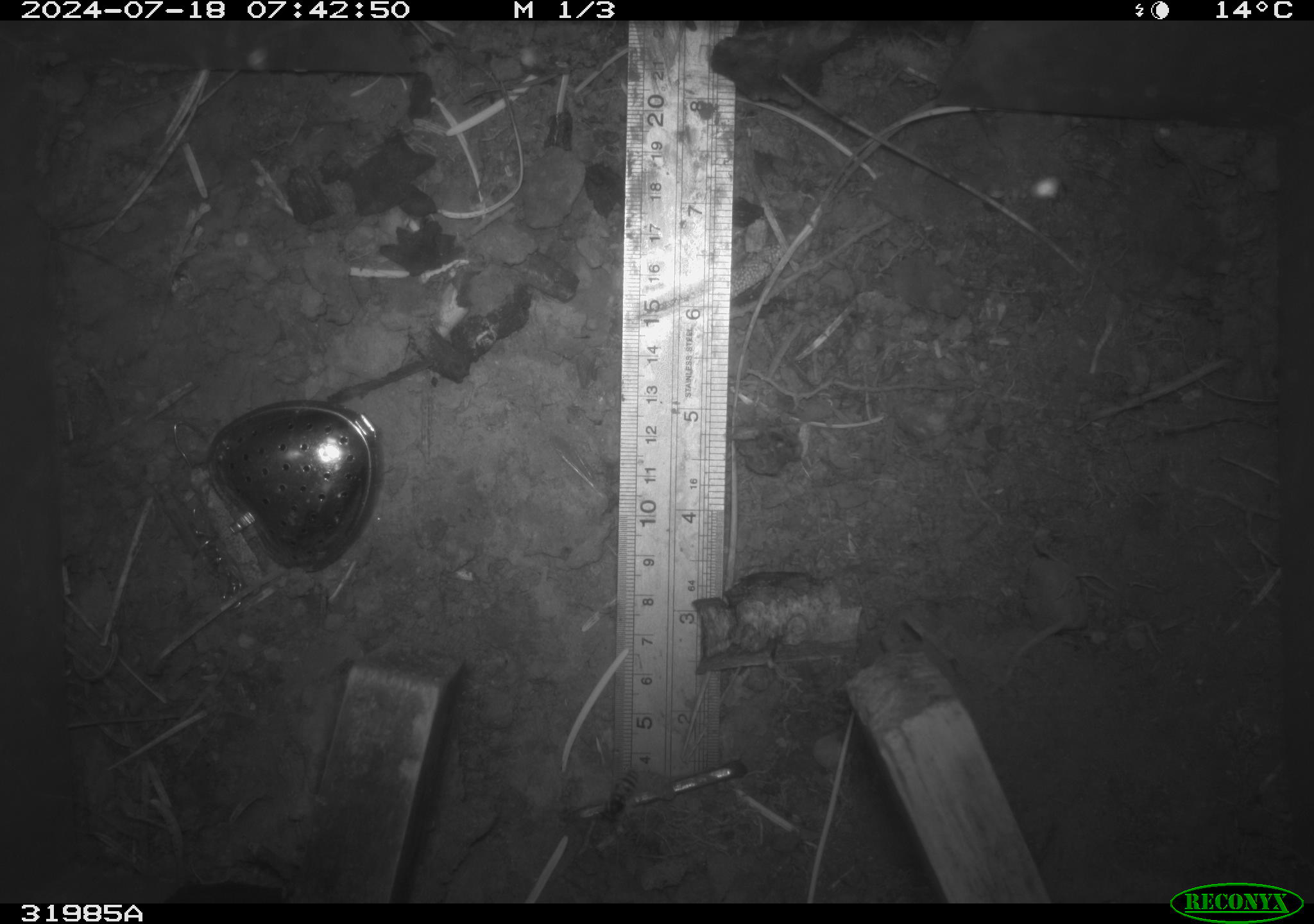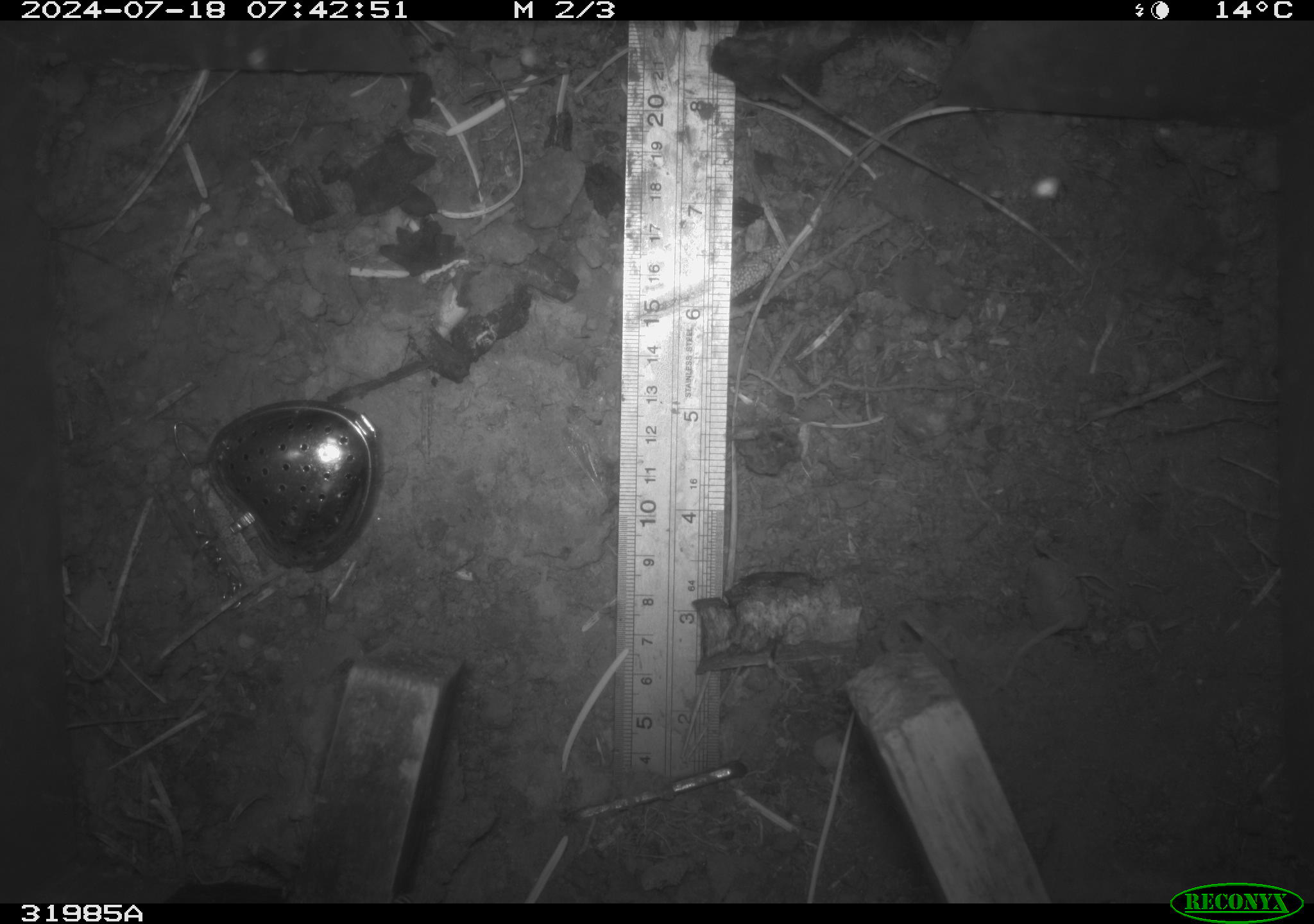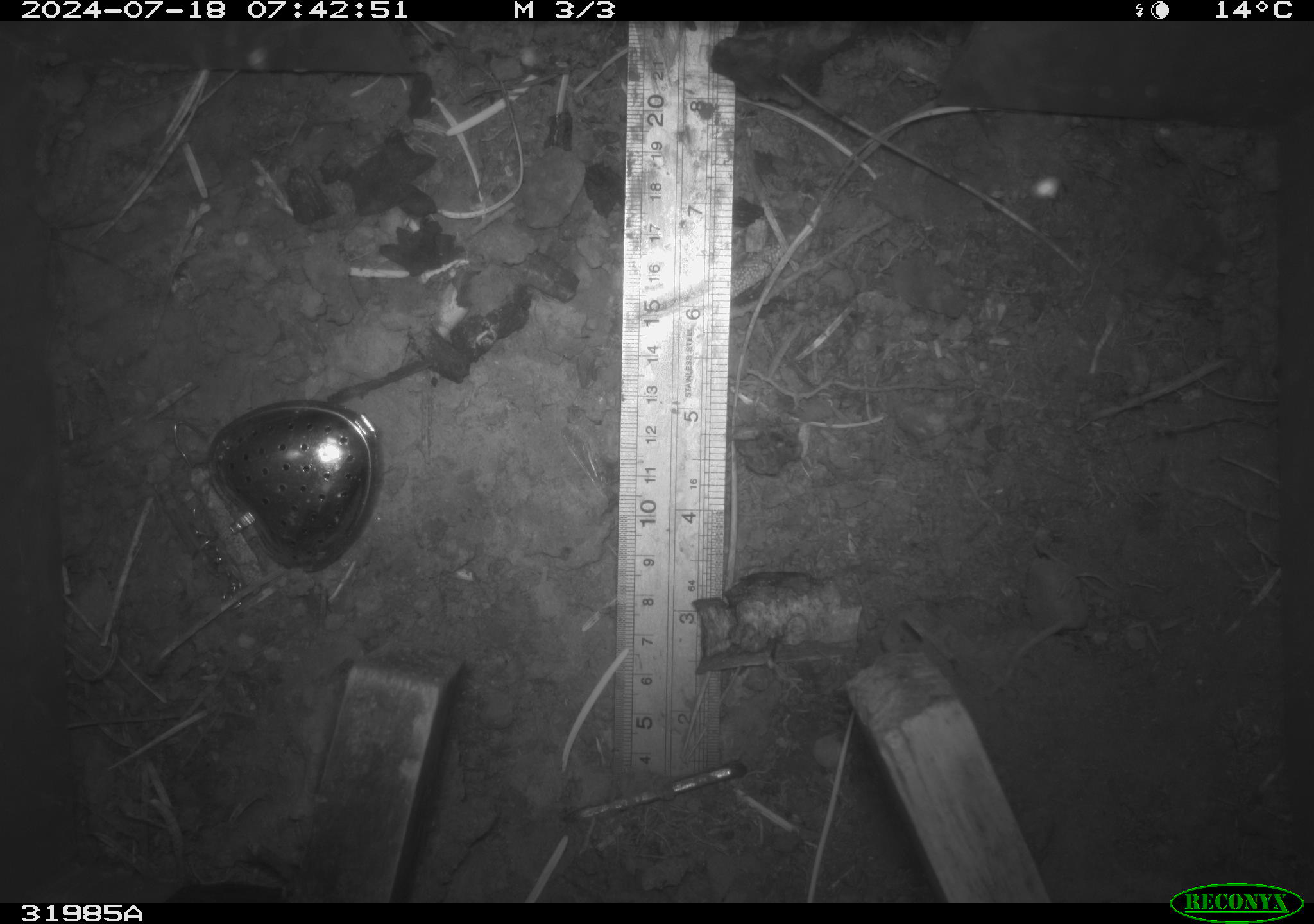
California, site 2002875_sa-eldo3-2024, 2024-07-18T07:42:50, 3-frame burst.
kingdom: Animalia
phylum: Arthropoda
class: Insecta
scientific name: Insecta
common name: insect